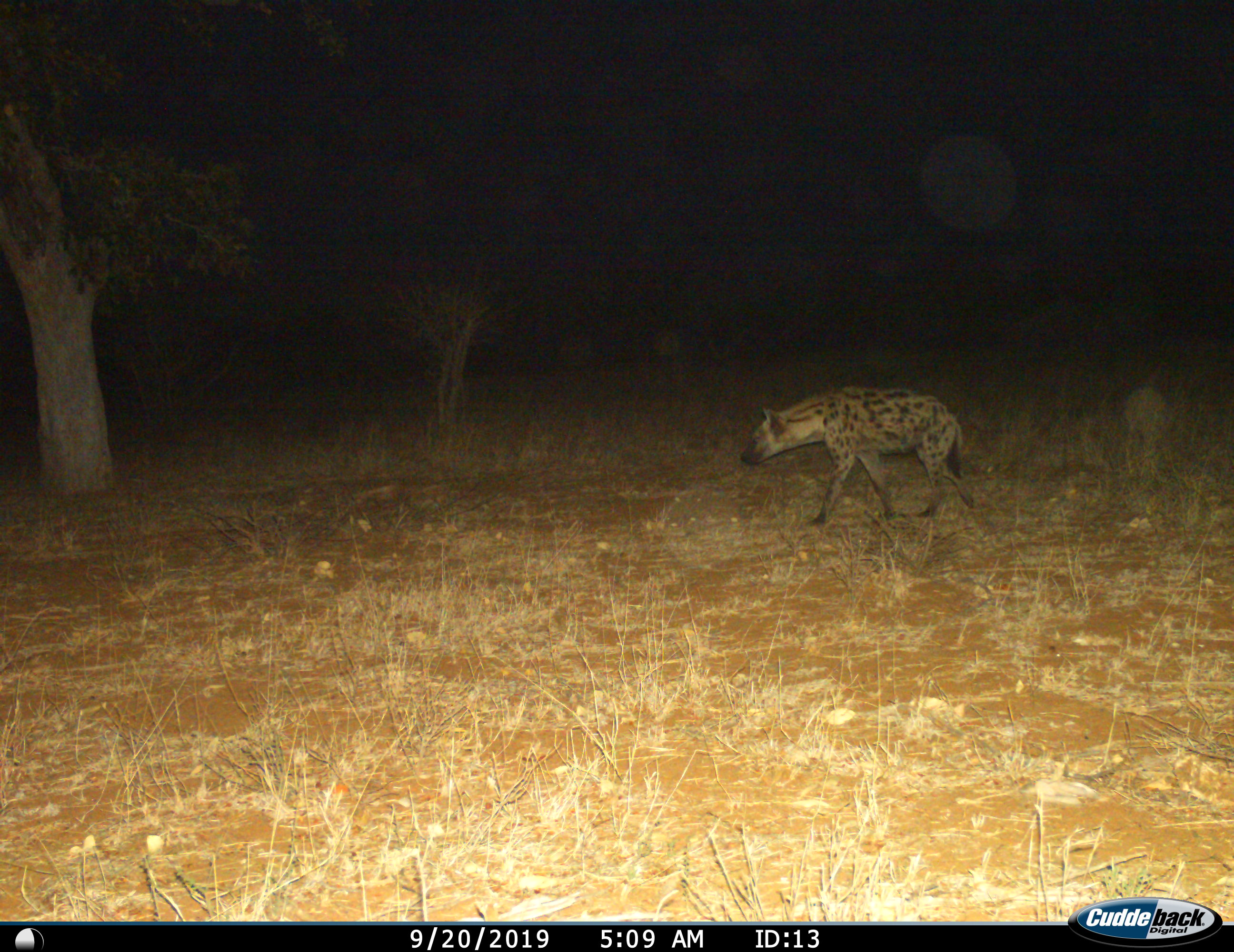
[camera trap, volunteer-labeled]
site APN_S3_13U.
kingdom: Animalia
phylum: Chordata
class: Mammalia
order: Carnivora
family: Hyaenidae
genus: Crocuta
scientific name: Crocuta crocuta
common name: spotted hyena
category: hyenaspotted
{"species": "hyenaspotted (spotted hyena) (Crocuta crocuta)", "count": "1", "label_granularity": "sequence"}